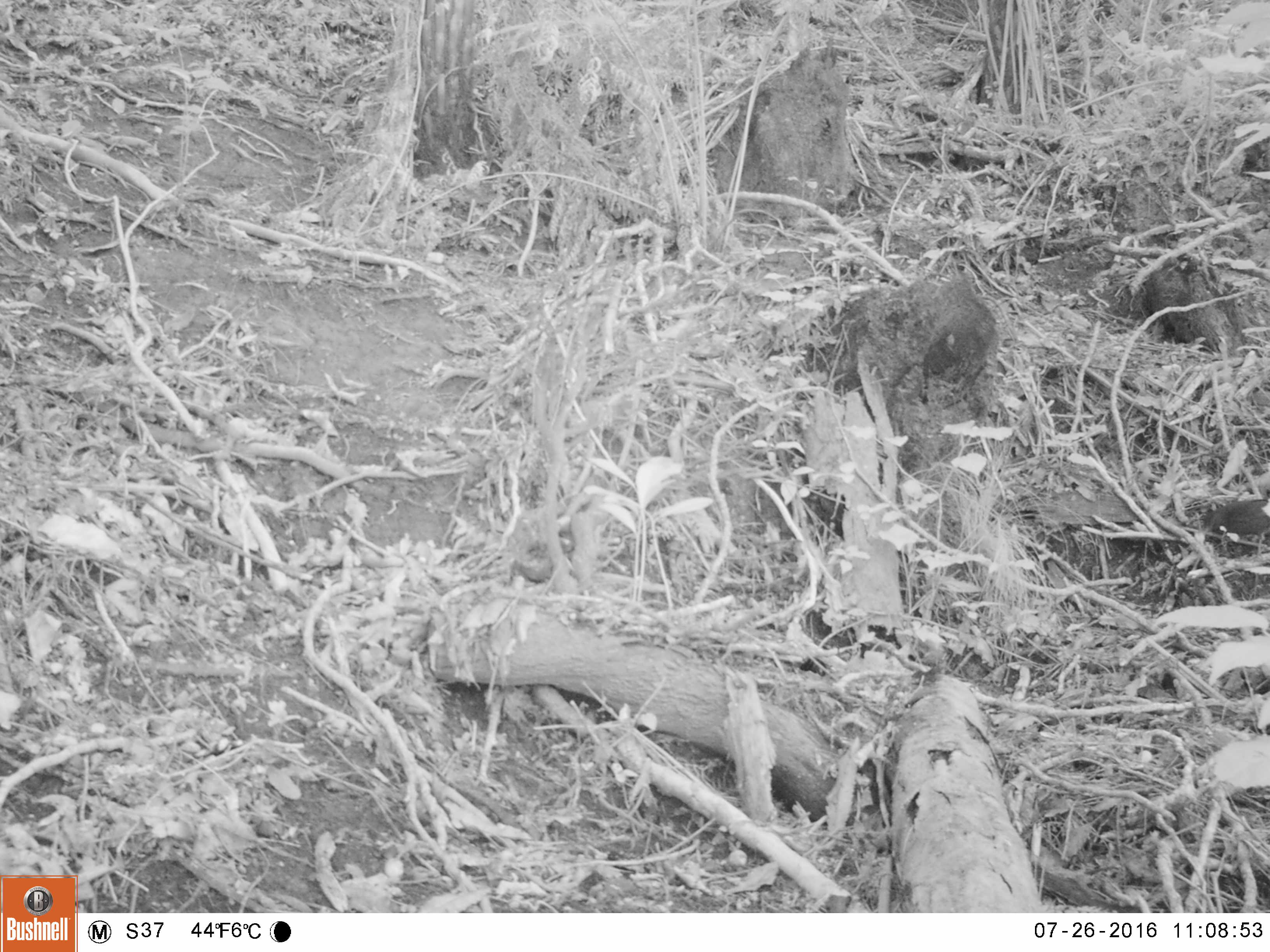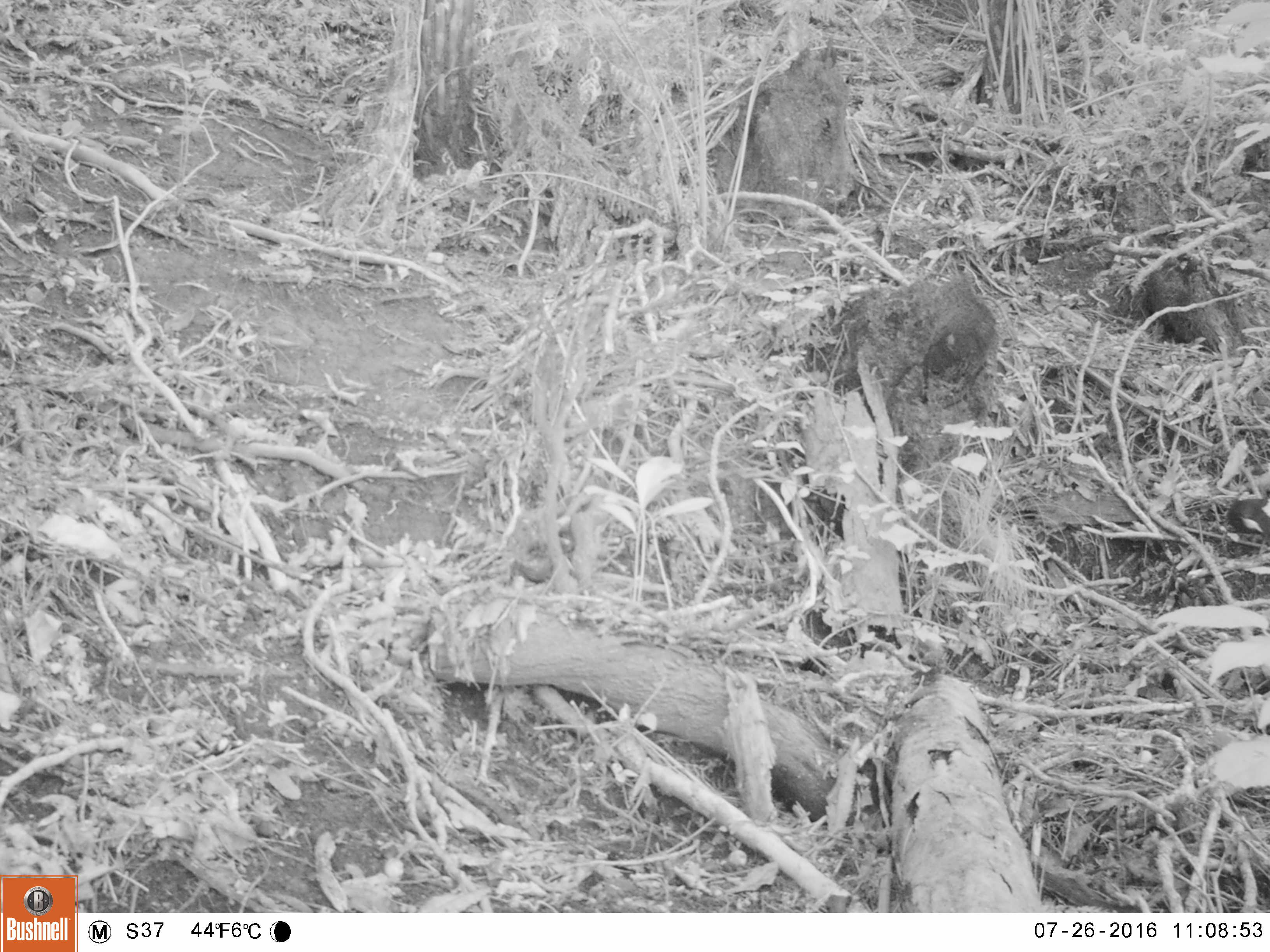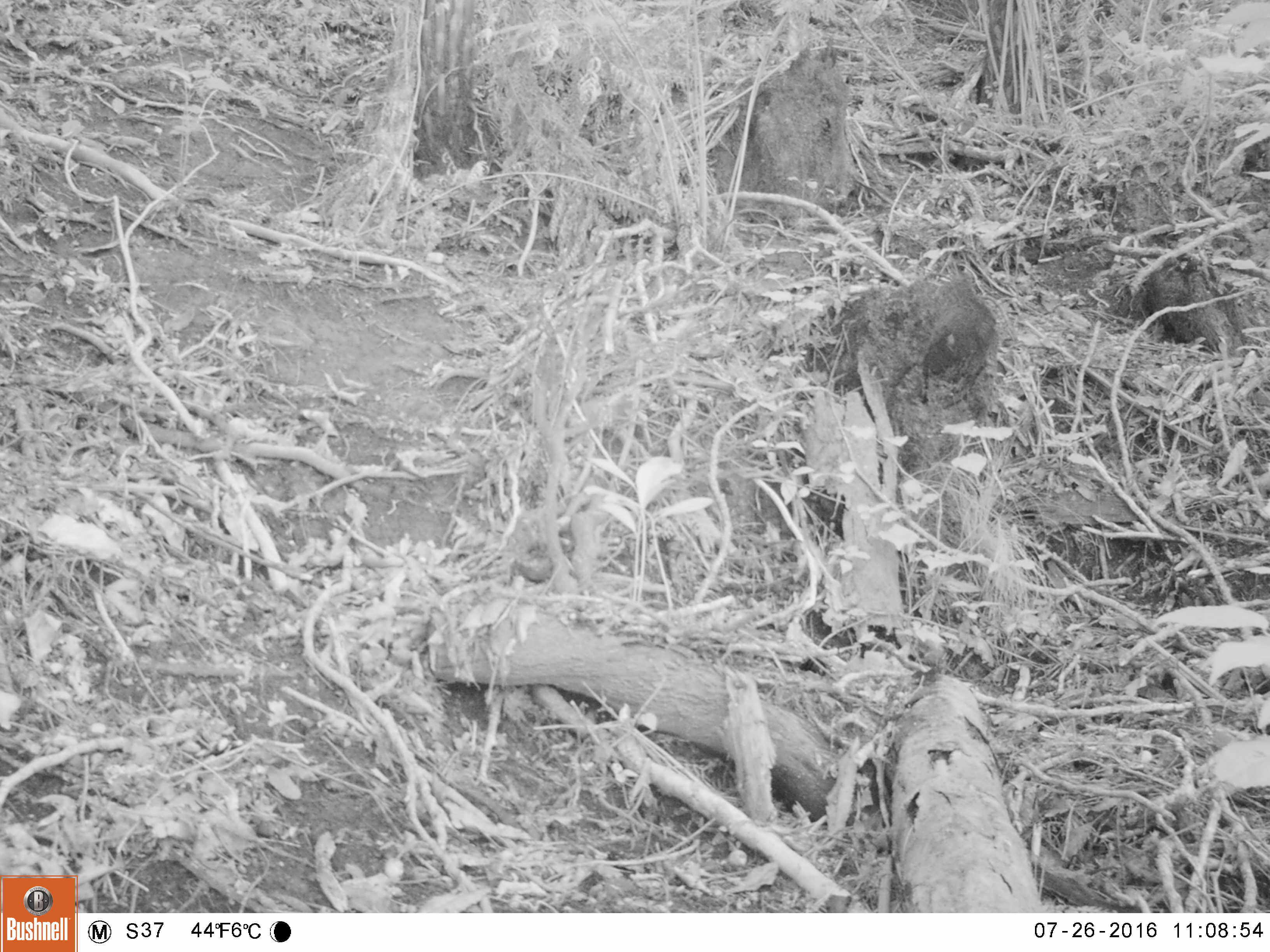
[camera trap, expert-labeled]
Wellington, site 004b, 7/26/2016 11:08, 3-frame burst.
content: unidentified animal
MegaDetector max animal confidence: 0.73